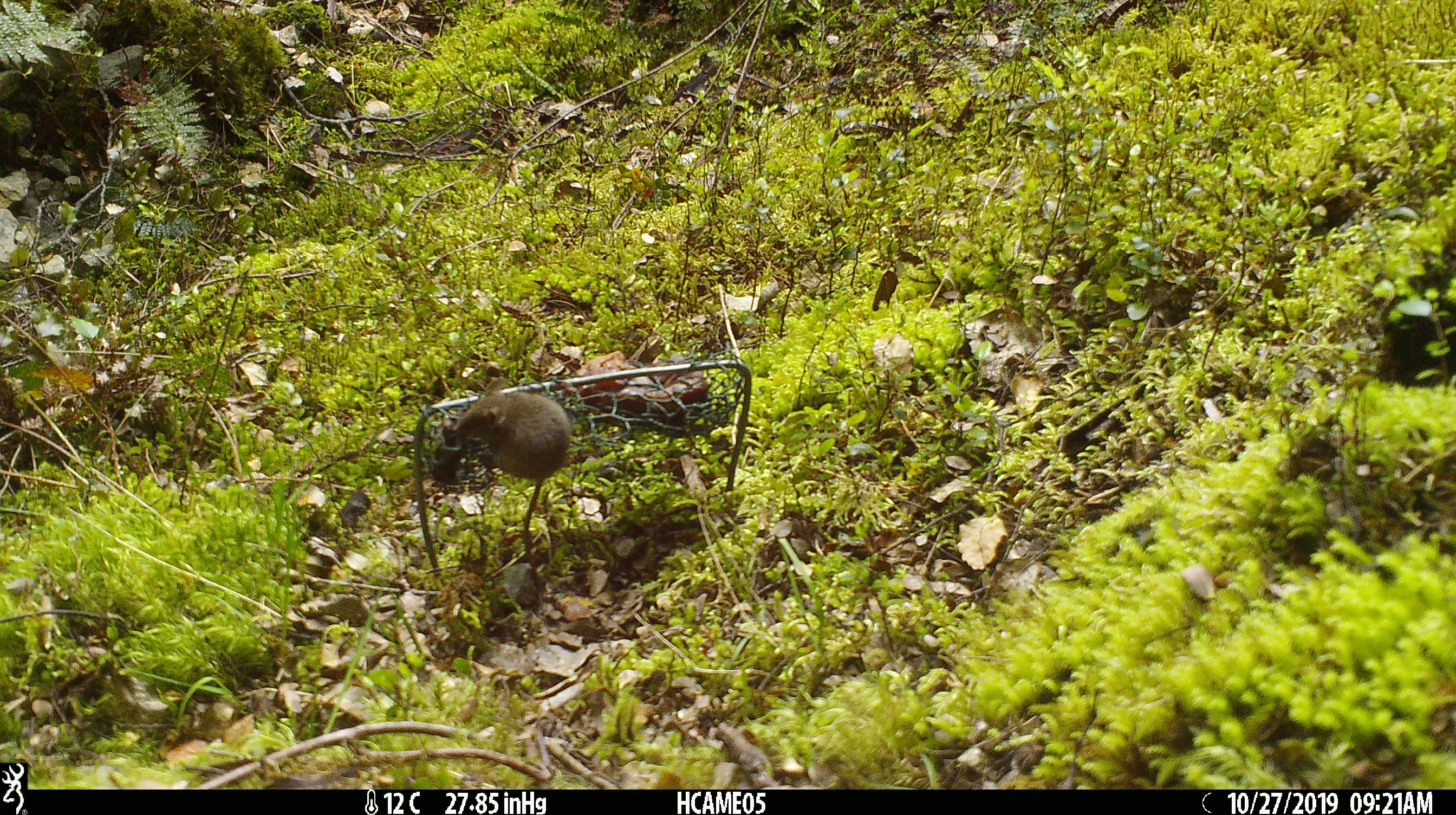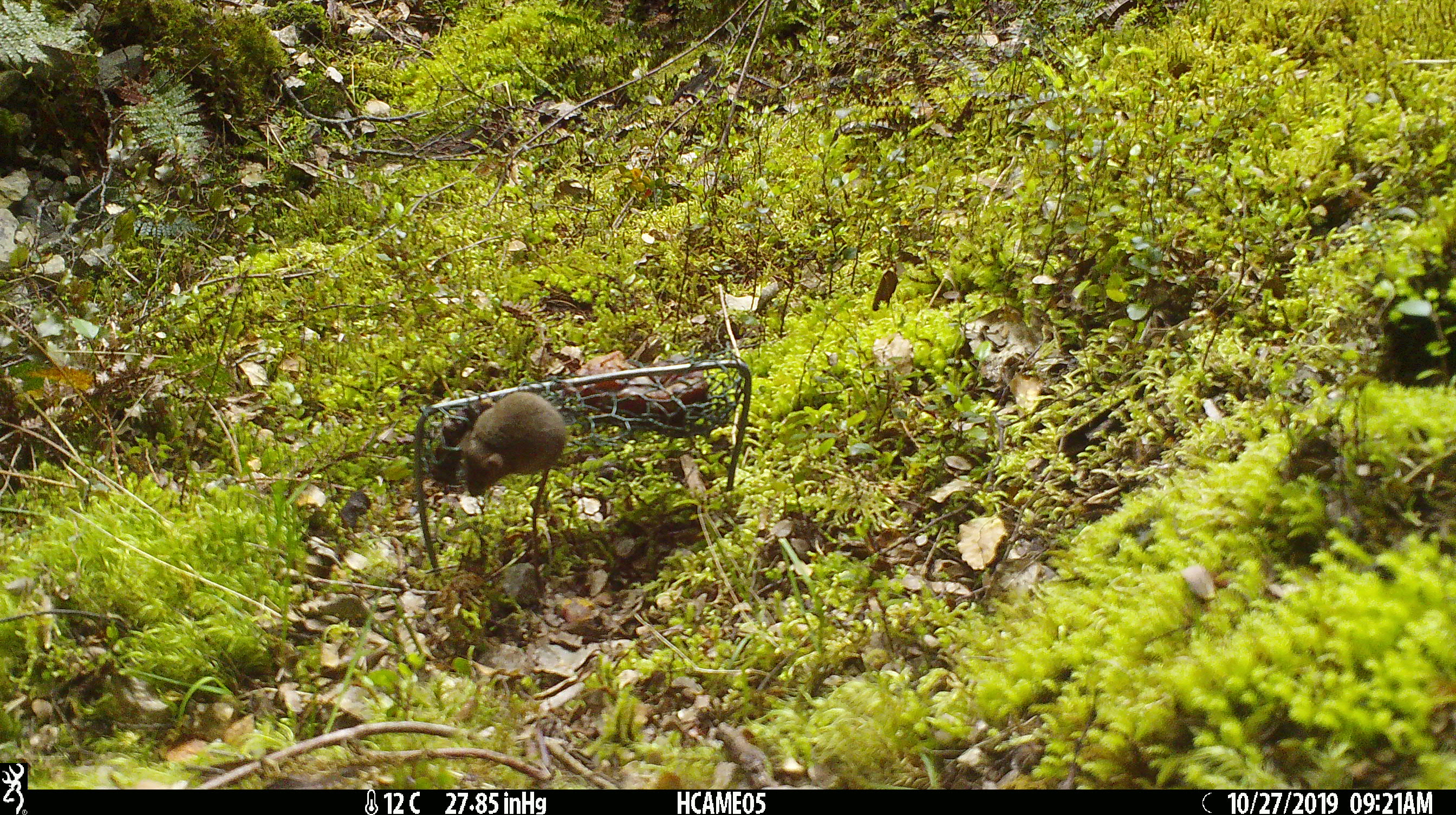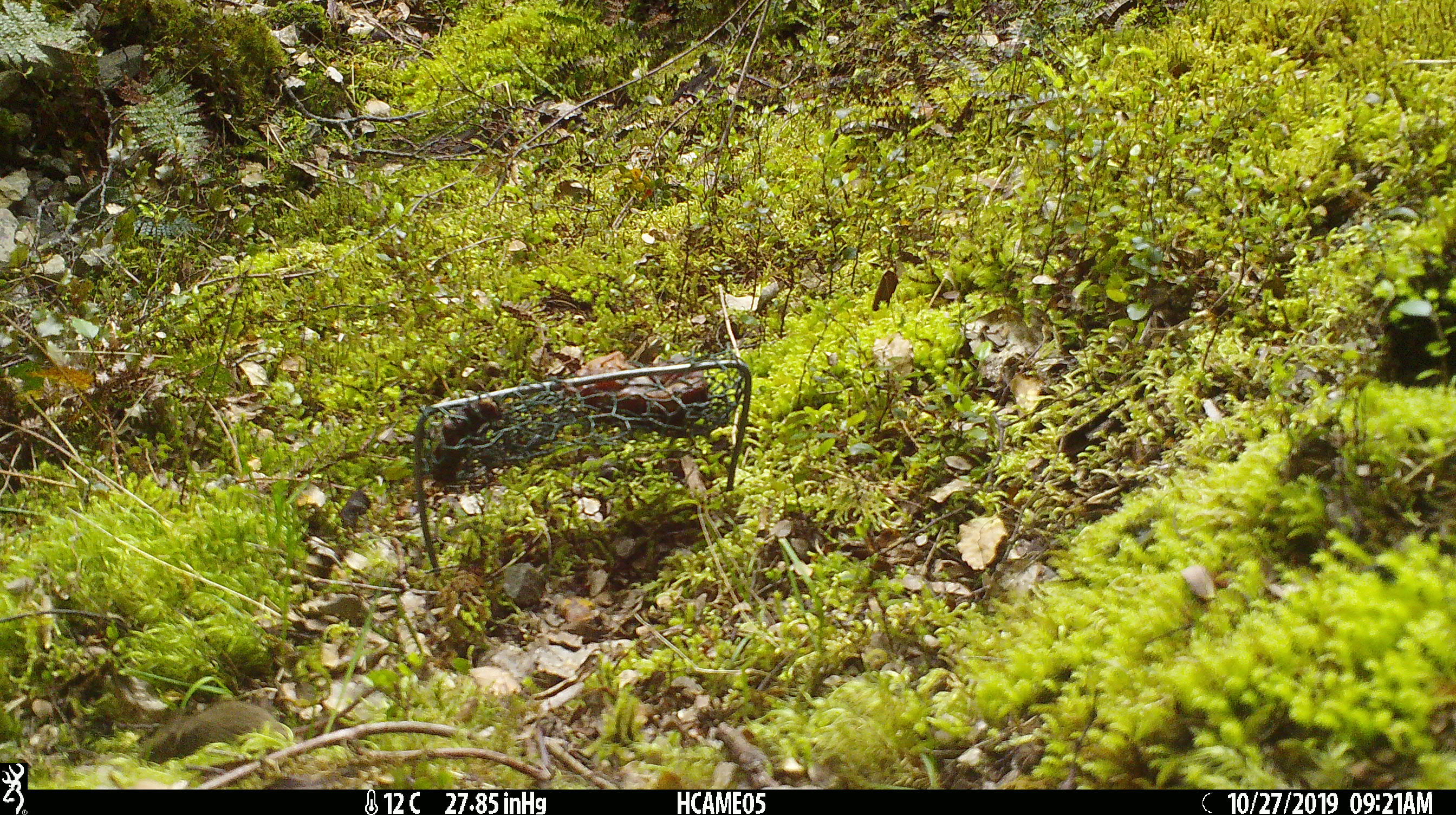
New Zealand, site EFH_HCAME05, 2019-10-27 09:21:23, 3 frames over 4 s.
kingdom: Animalia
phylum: Chordata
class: Mammalia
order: Rodentia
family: Muridae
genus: Mus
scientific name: Mus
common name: mouse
Mouse (Mus).